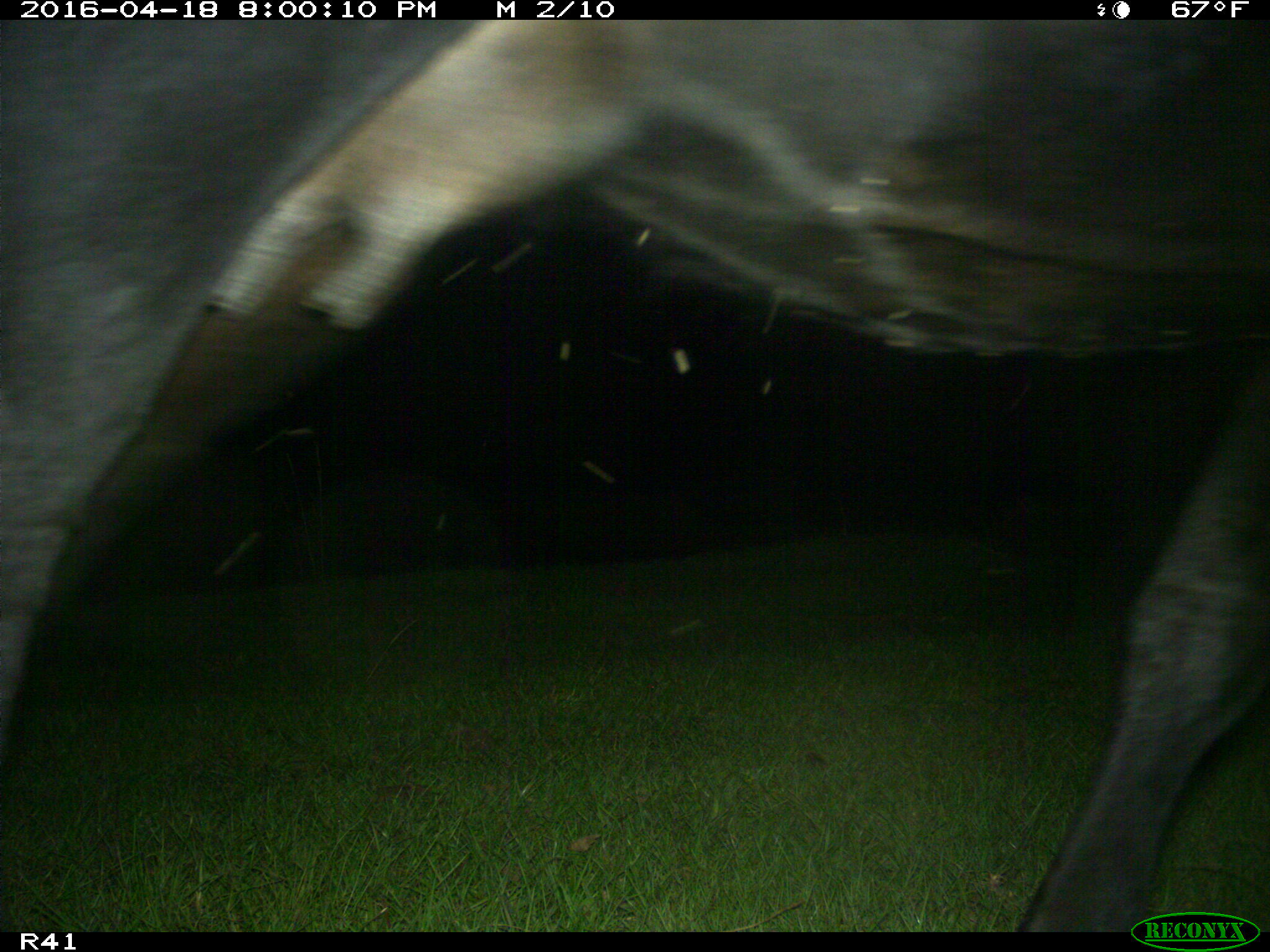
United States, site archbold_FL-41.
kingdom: Animalia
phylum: Chordata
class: Mammalia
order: Artiodactyla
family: Bovidae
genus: Bos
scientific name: Bos taurus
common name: domestic cow